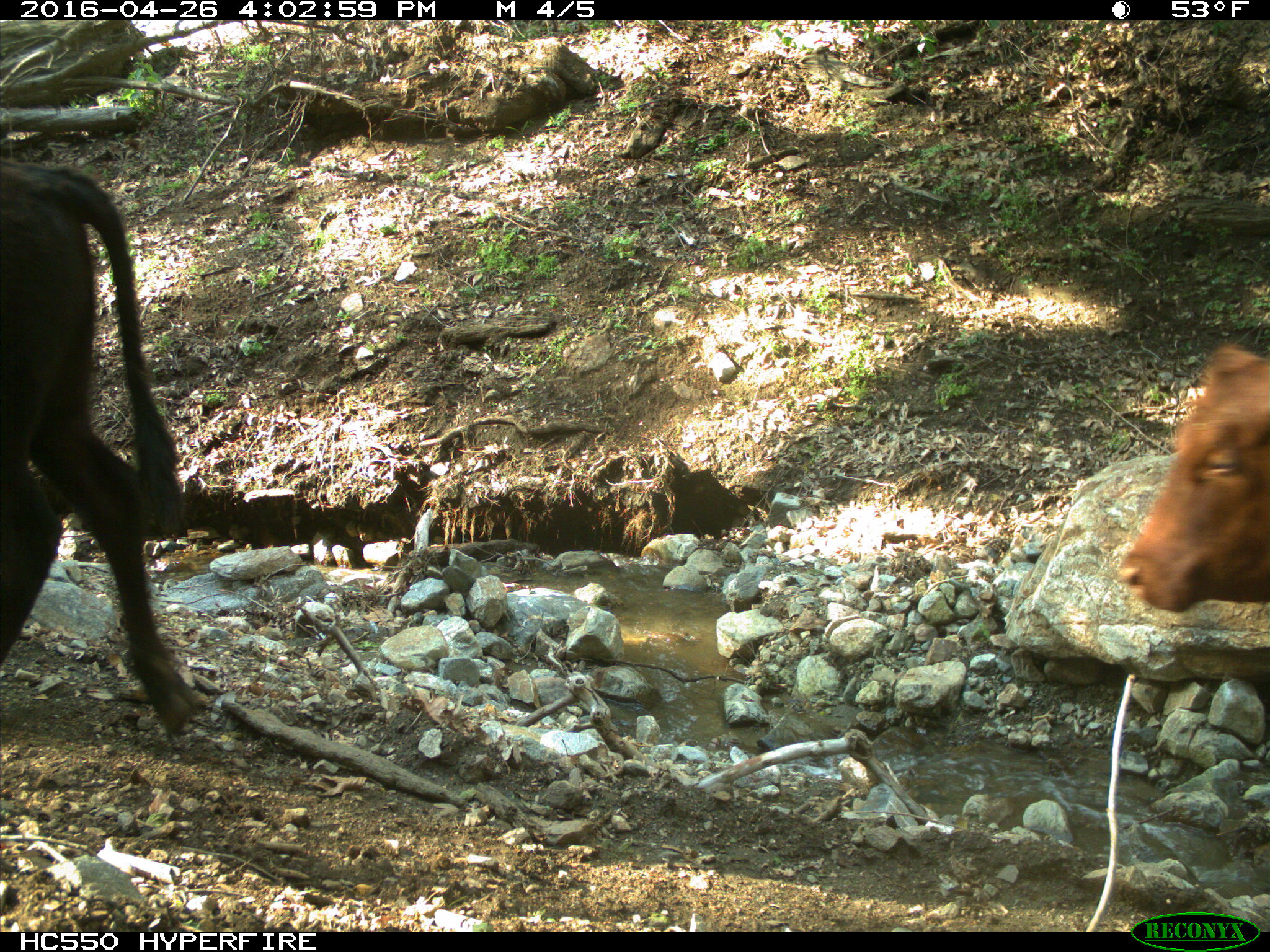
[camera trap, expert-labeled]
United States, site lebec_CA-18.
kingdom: Animalia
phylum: Chordata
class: Mammalia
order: Artiodactyla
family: Bovidae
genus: Bos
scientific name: Bos taurus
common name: domestic cow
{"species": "Bos taurus (domestic cow)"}